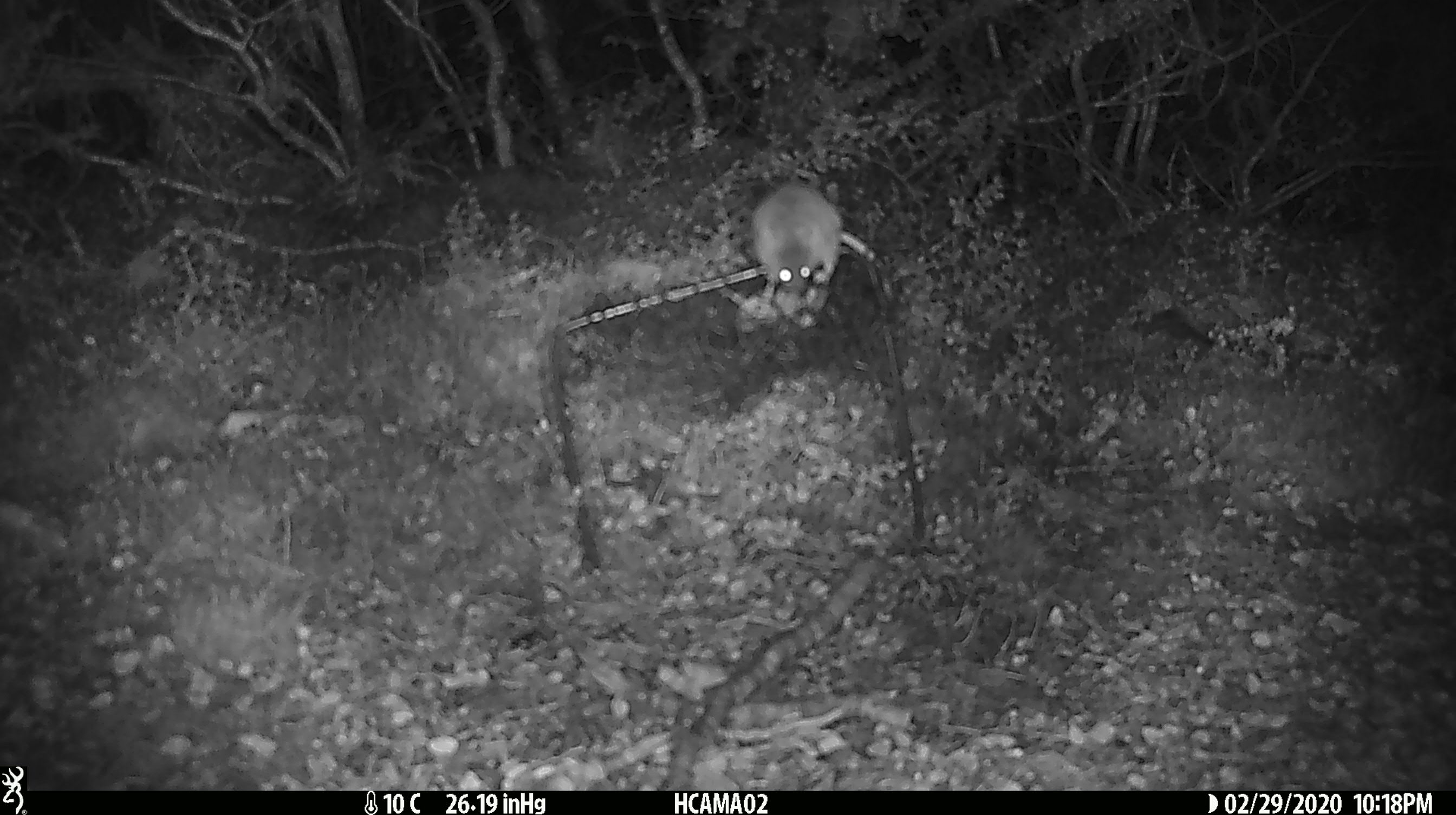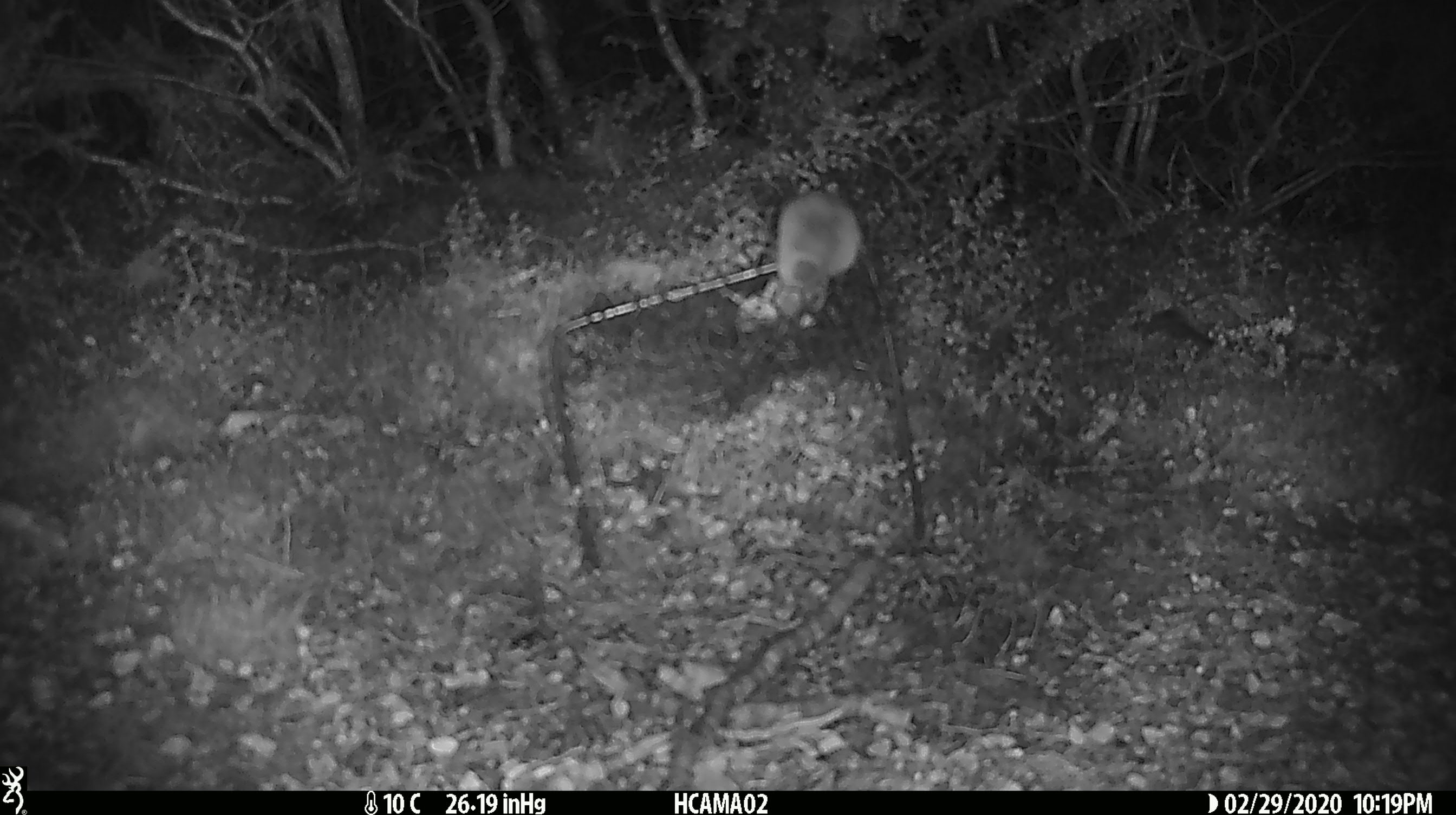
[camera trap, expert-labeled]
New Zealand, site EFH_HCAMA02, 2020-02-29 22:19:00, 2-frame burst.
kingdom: Animalia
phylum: Chordata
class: Mammalia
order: Rodentia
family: Muridae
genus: Mus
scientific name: Mus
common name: mouse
Mouse (Mus).